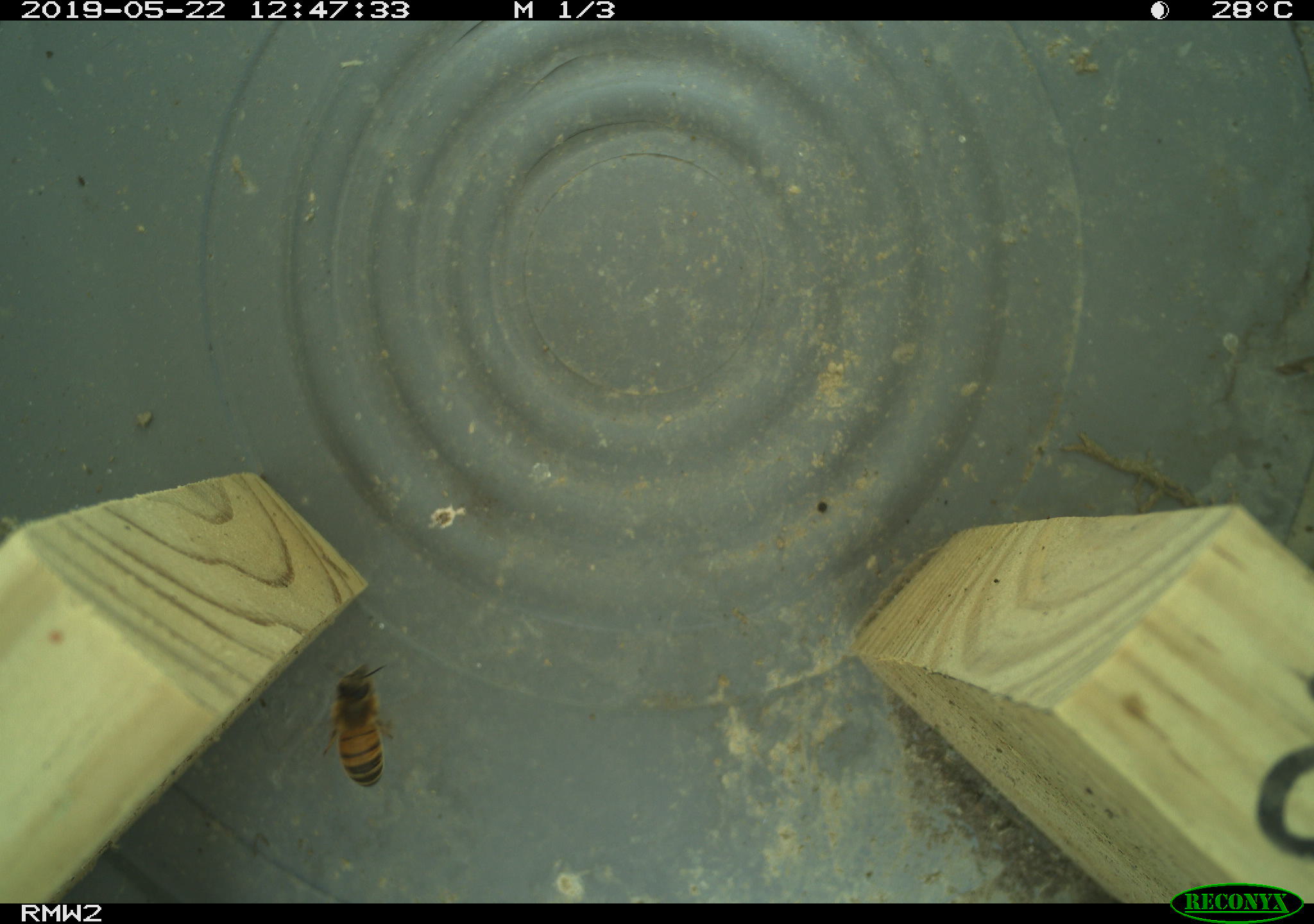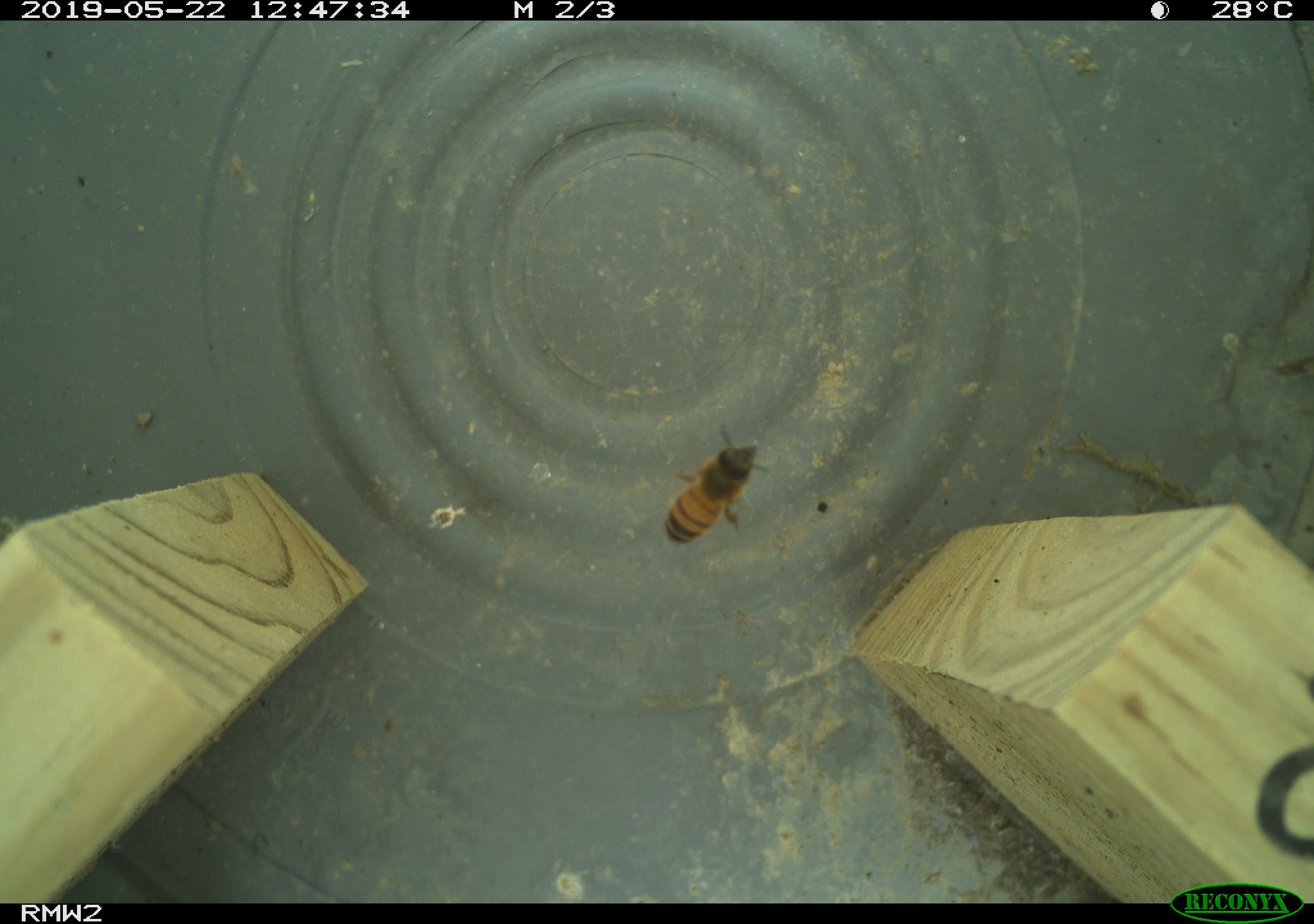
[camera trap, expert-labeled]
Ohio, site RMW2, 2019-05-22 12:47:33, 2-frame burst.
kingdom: Animalia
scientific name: Animalia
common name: animal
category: invertebrate